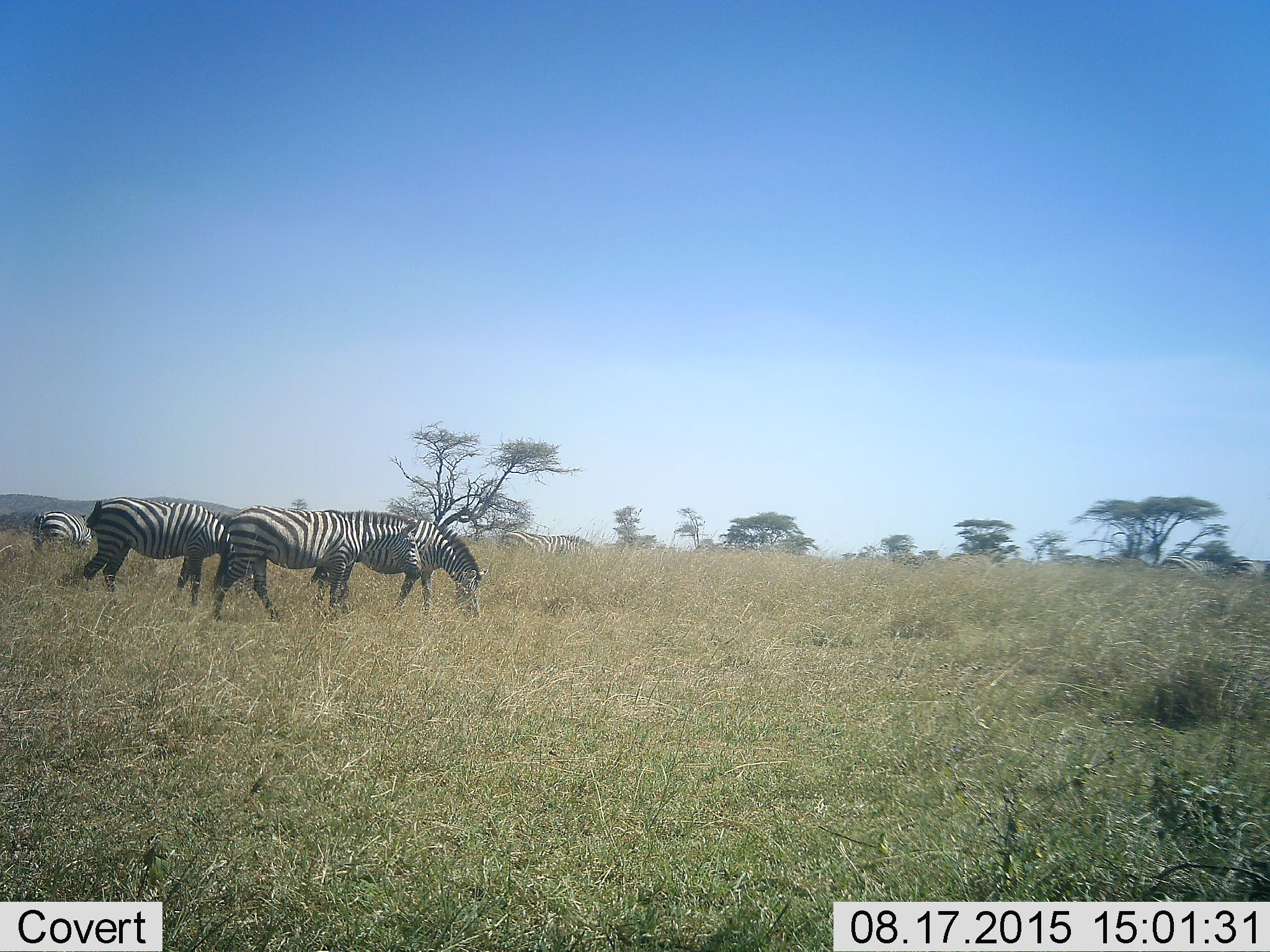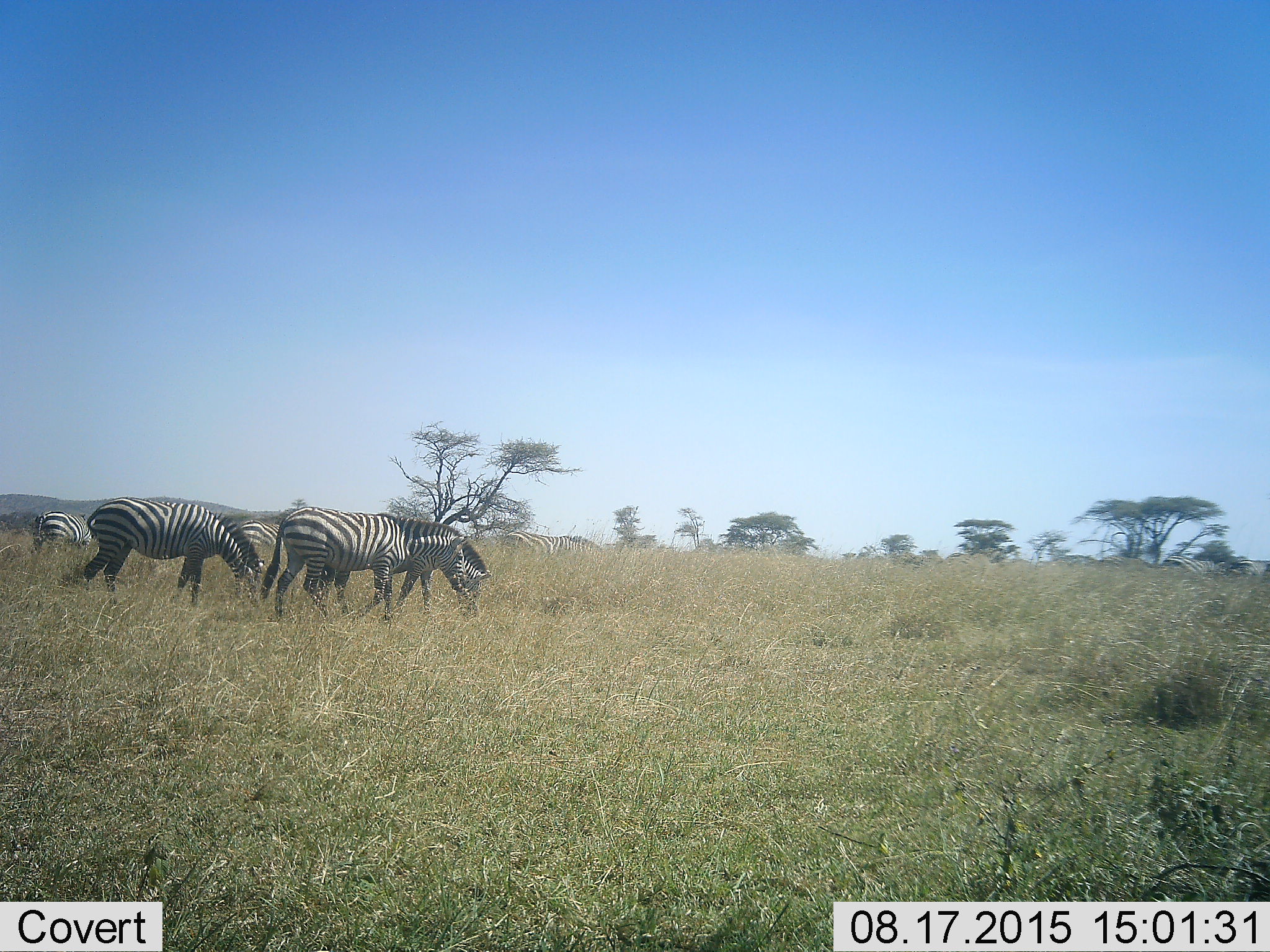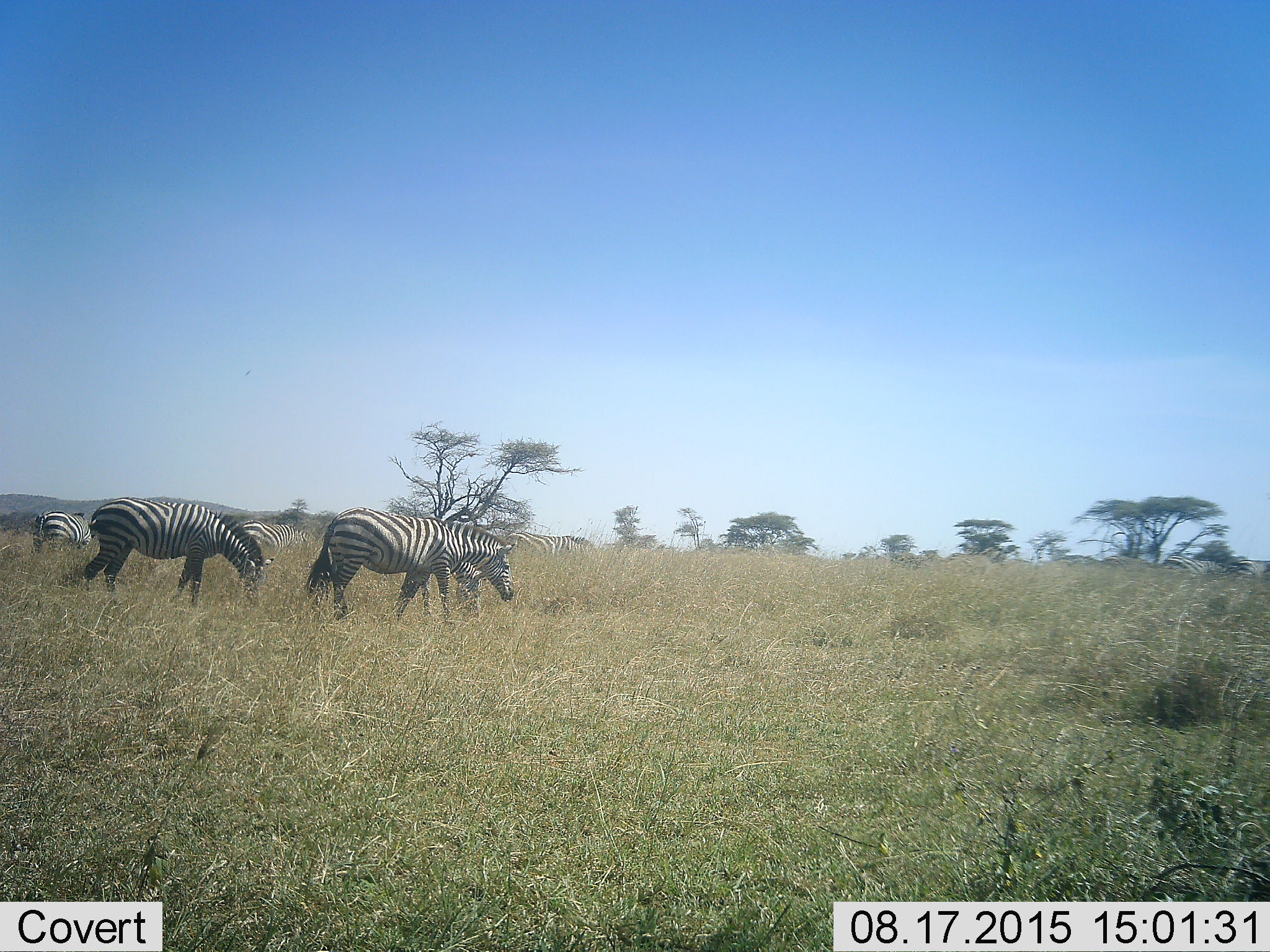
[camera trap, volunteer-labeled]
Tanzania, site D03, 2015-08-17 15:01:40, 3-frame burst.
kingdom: Animalia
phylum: Chordata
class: Mammalia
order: Perissodactyla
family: Equidae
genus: Equus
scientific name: Equus quagga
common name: plains zebra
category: zebra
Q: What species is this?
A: Zebra (plains zebra) (Equus quagga).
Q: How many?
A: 5.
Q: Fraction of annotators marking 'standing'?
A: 32%.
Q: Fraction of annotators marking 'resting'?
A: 0%.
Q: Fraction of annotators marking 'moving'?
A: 58%.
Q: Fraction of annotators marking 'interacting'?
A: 5%.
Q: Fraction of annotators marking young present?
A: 0%.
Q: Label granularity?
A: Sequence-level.